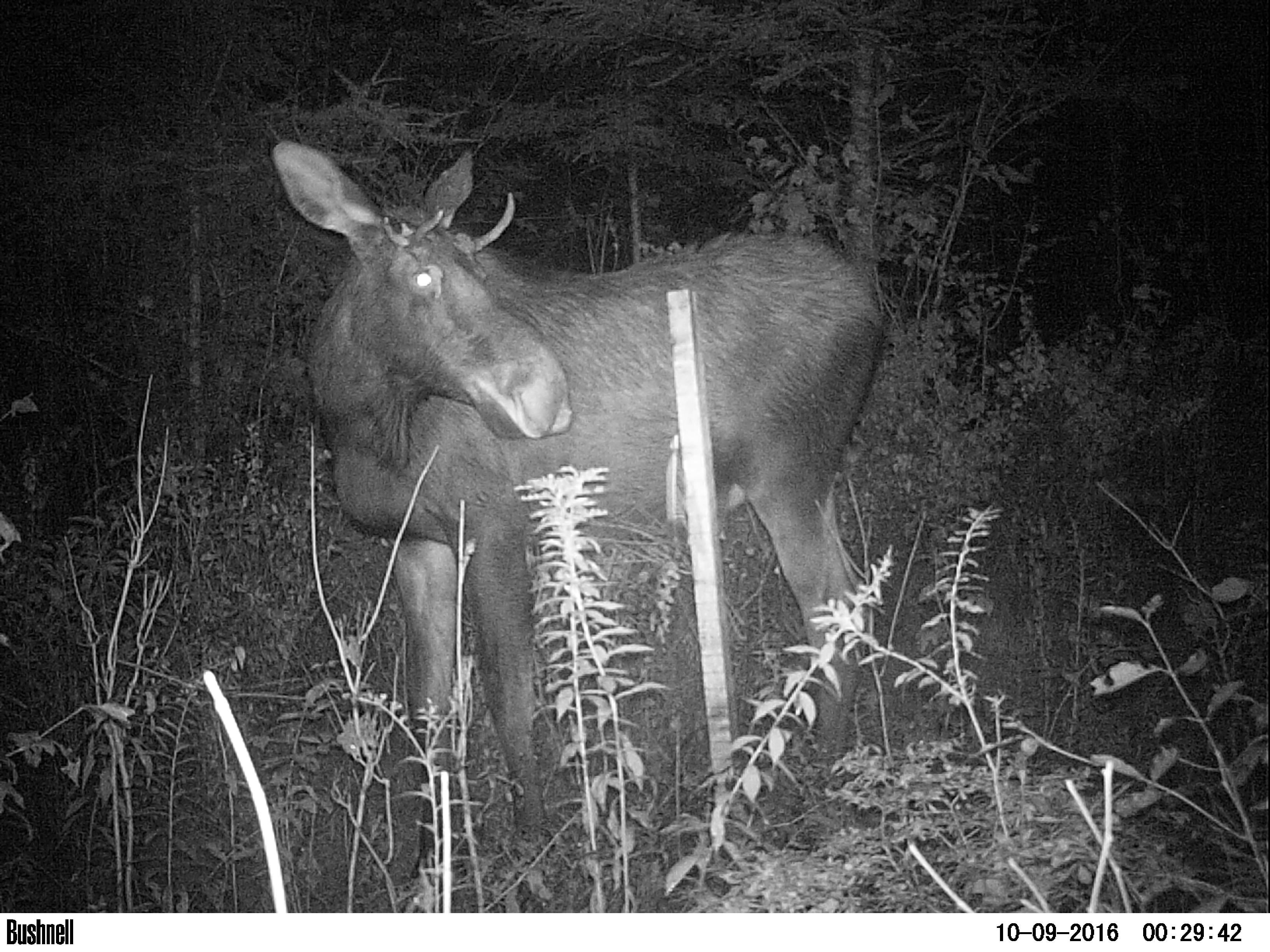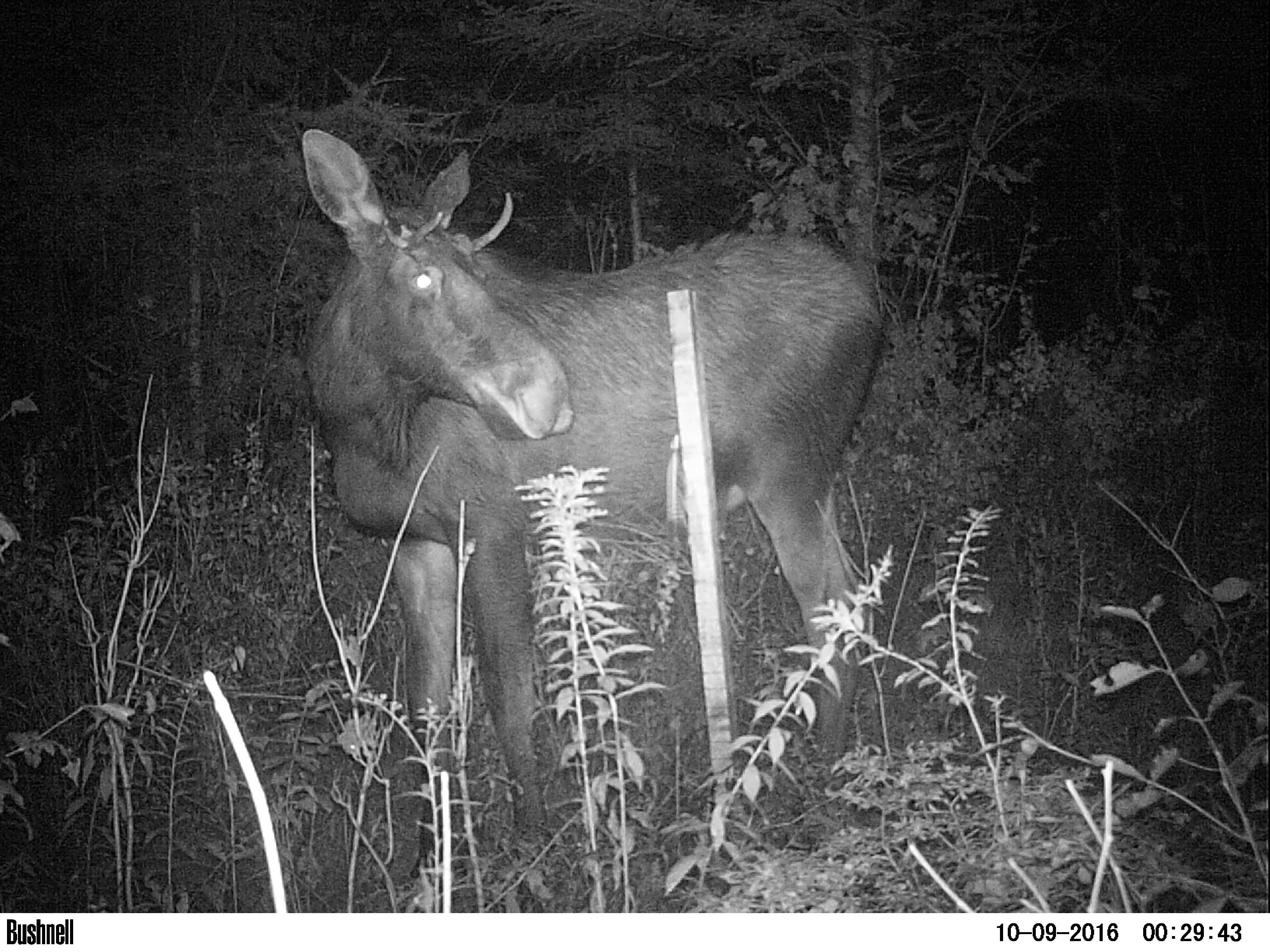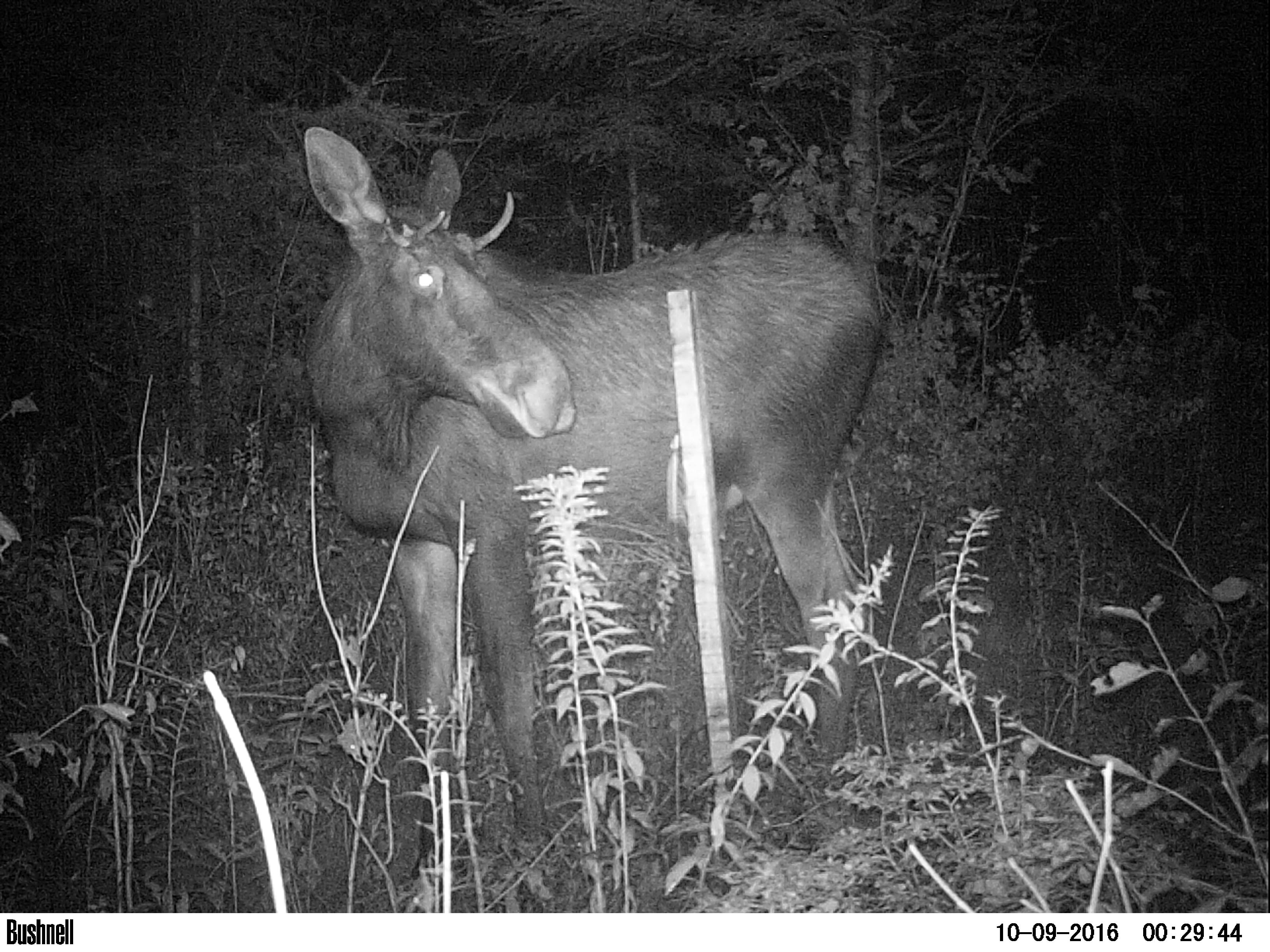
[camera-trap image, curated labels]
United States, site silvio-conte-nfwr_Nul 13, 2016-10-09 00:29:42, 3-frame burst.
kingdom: Animalia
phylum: Chordata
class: Mammalia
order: Artiodactyla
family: Cervidae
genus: Alces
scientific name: Alces alces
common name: moose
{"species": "moose (Alces alces)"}